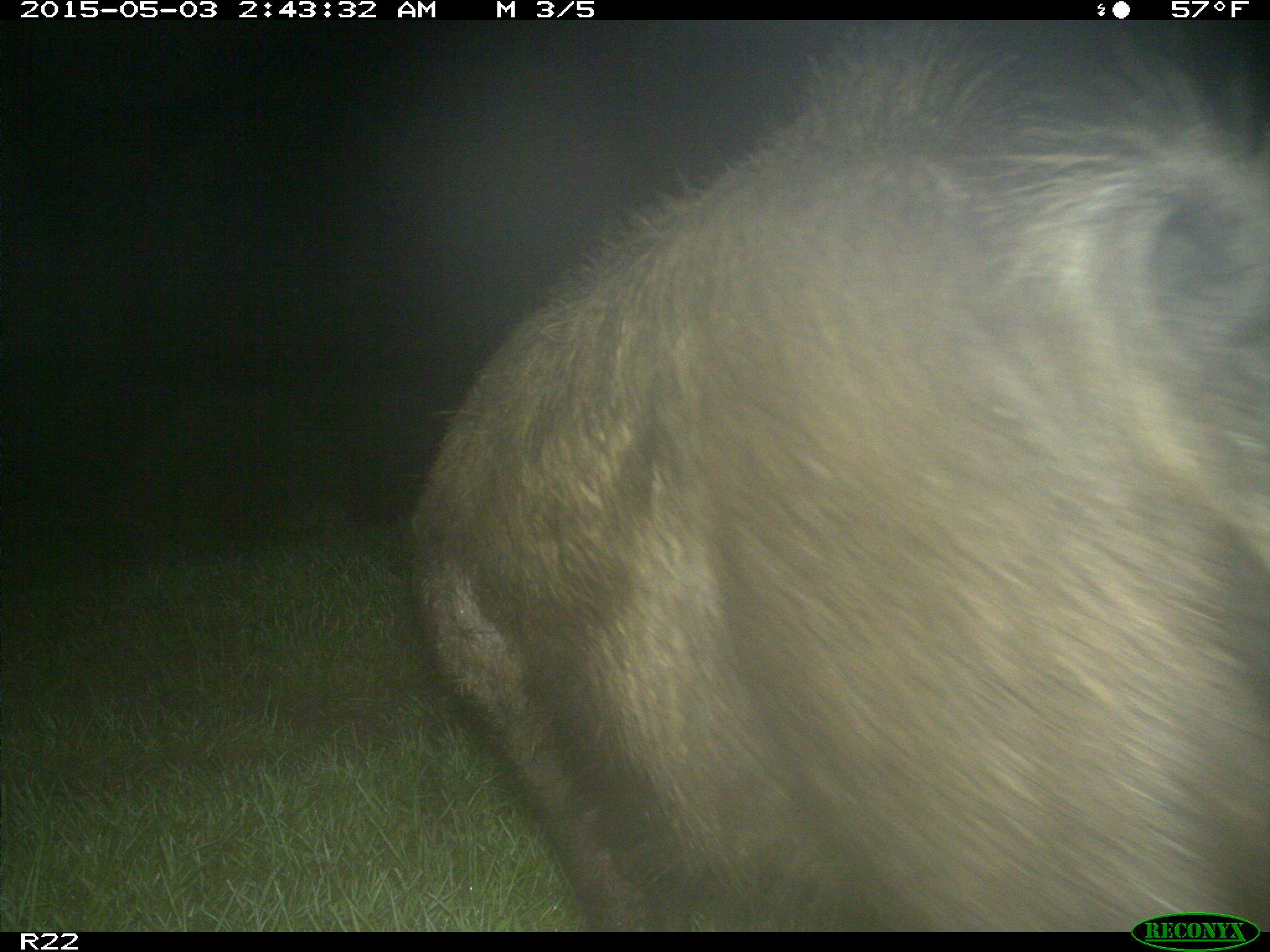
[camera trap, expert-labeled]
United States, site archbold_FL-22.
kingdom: Animalia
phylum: Chordata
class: Mammalia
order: Artiodactyla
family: Suidae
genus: Sus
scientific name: Sus scrofa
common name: wild boar